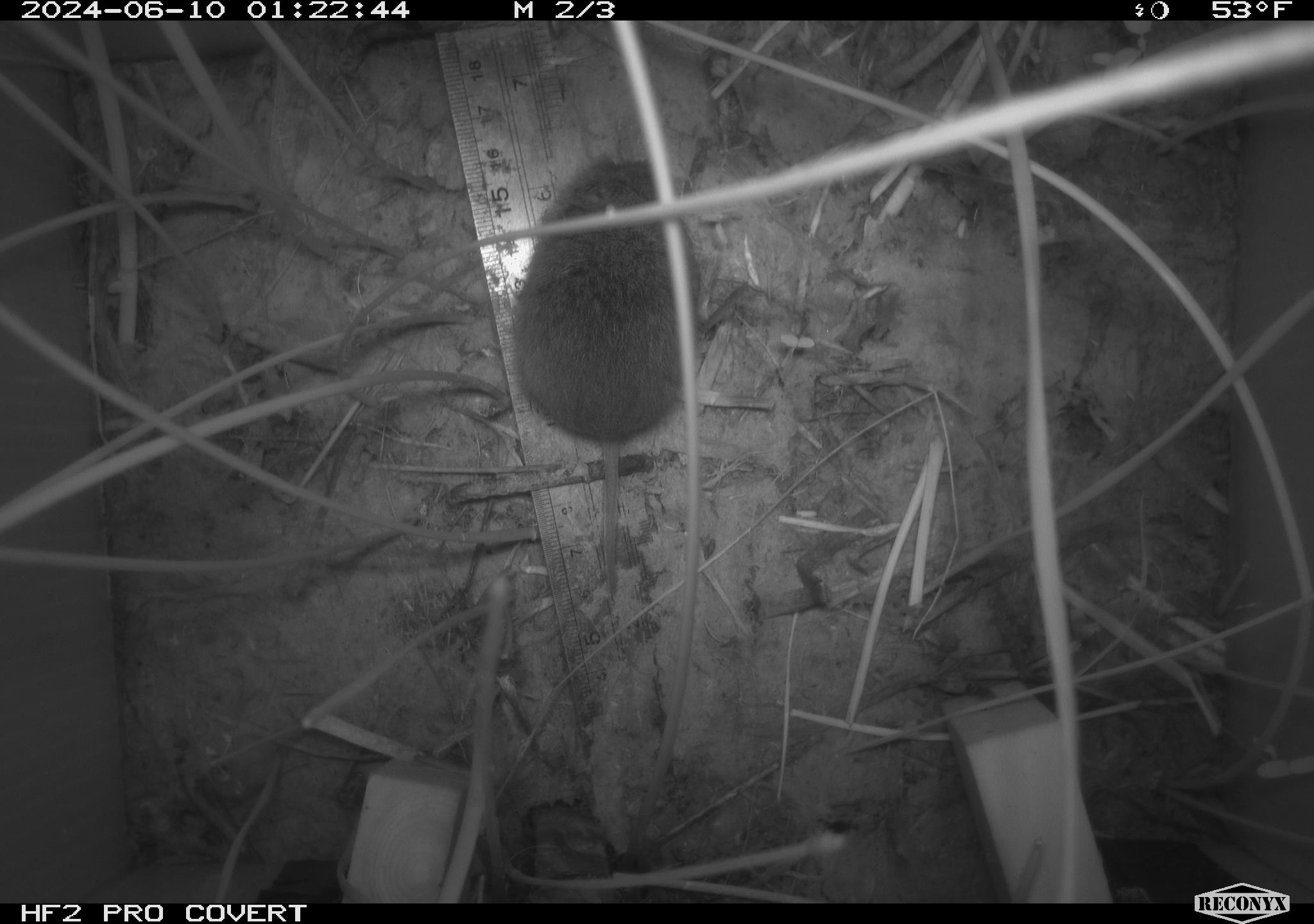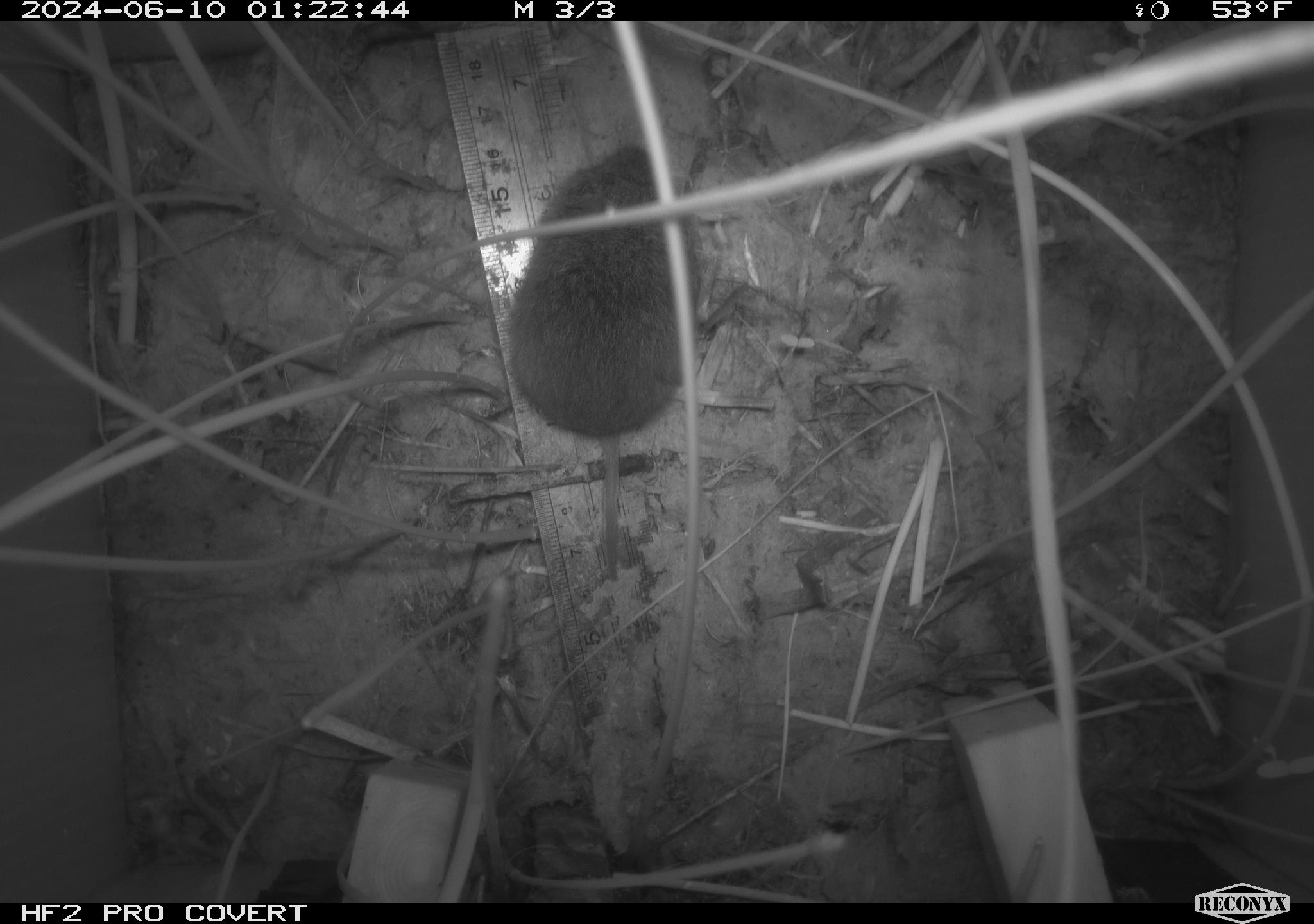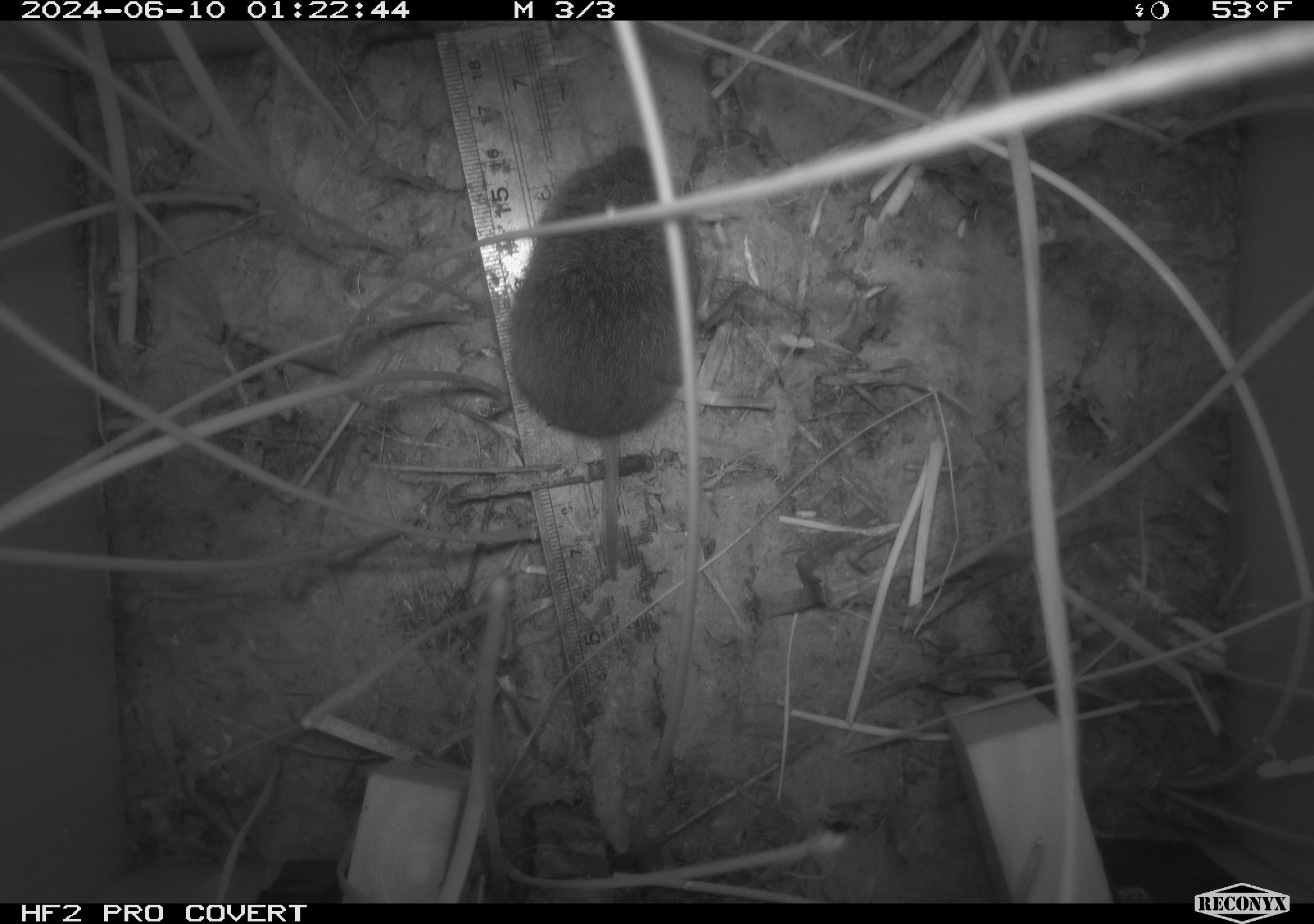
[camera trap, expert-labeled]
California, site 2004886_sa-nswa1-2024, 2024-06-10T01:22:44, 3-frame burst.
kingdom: Animalia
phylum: Chordata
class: Mammalia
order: Rodentia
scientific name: Rodentia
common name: rodent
Rodent (Rodentia).